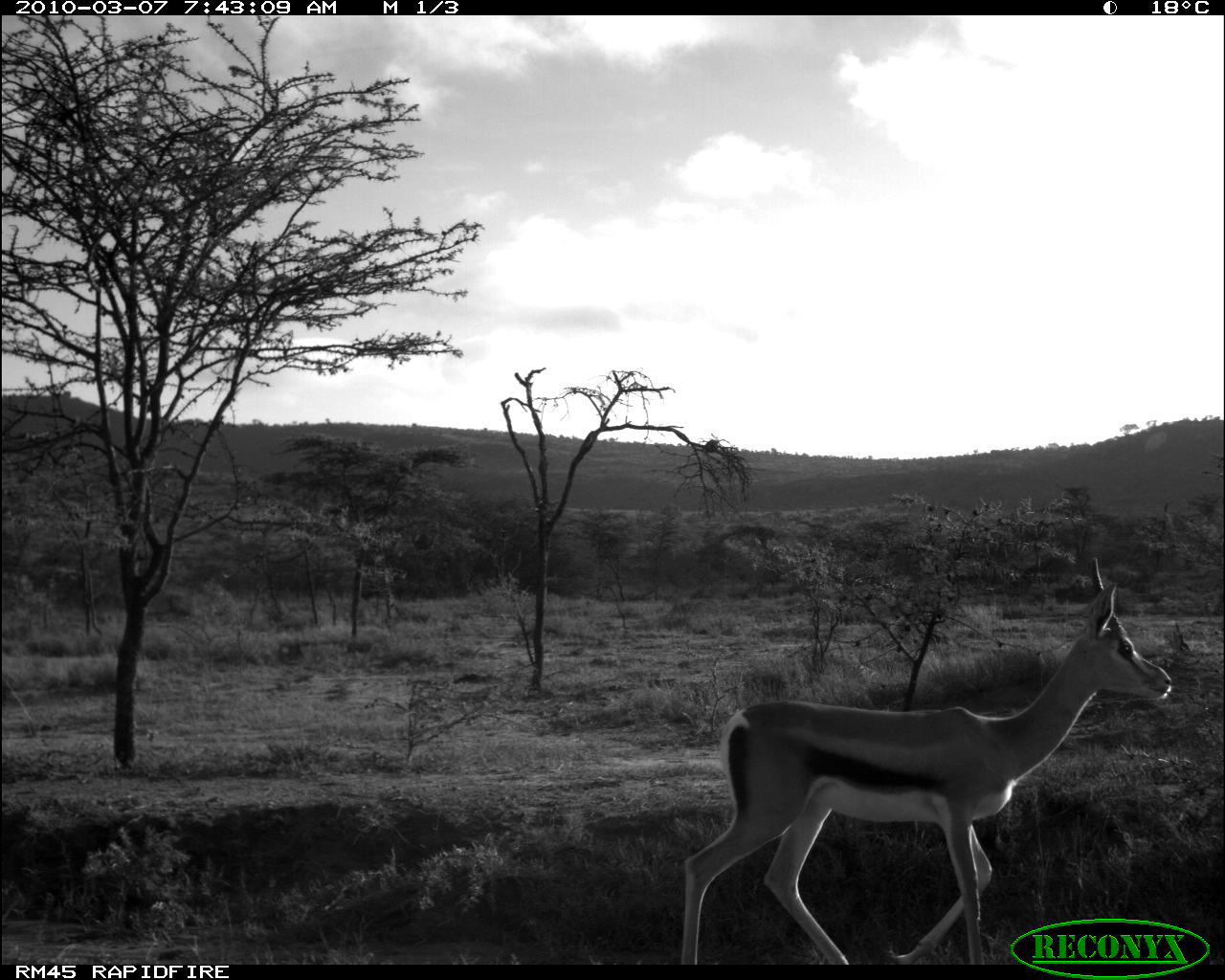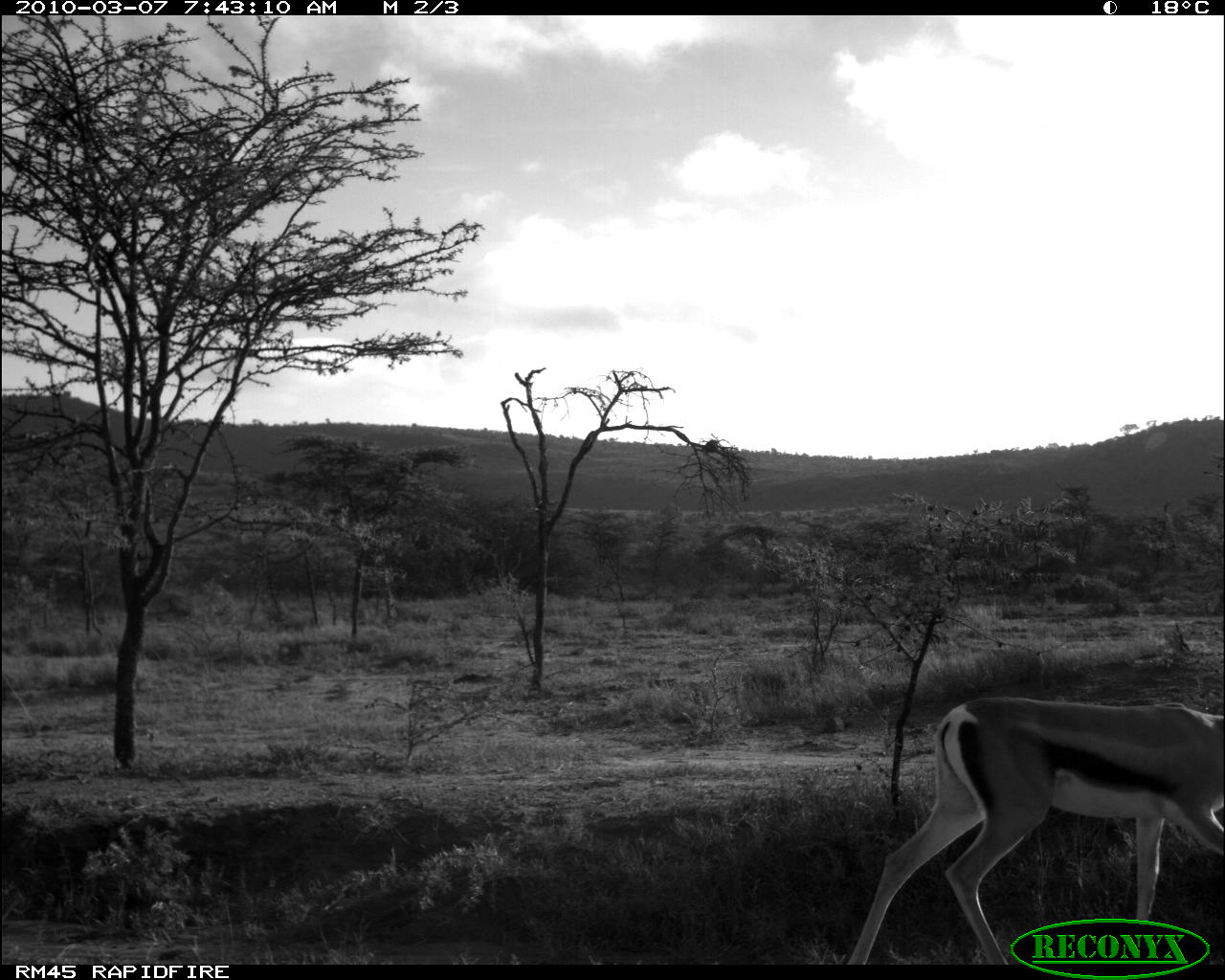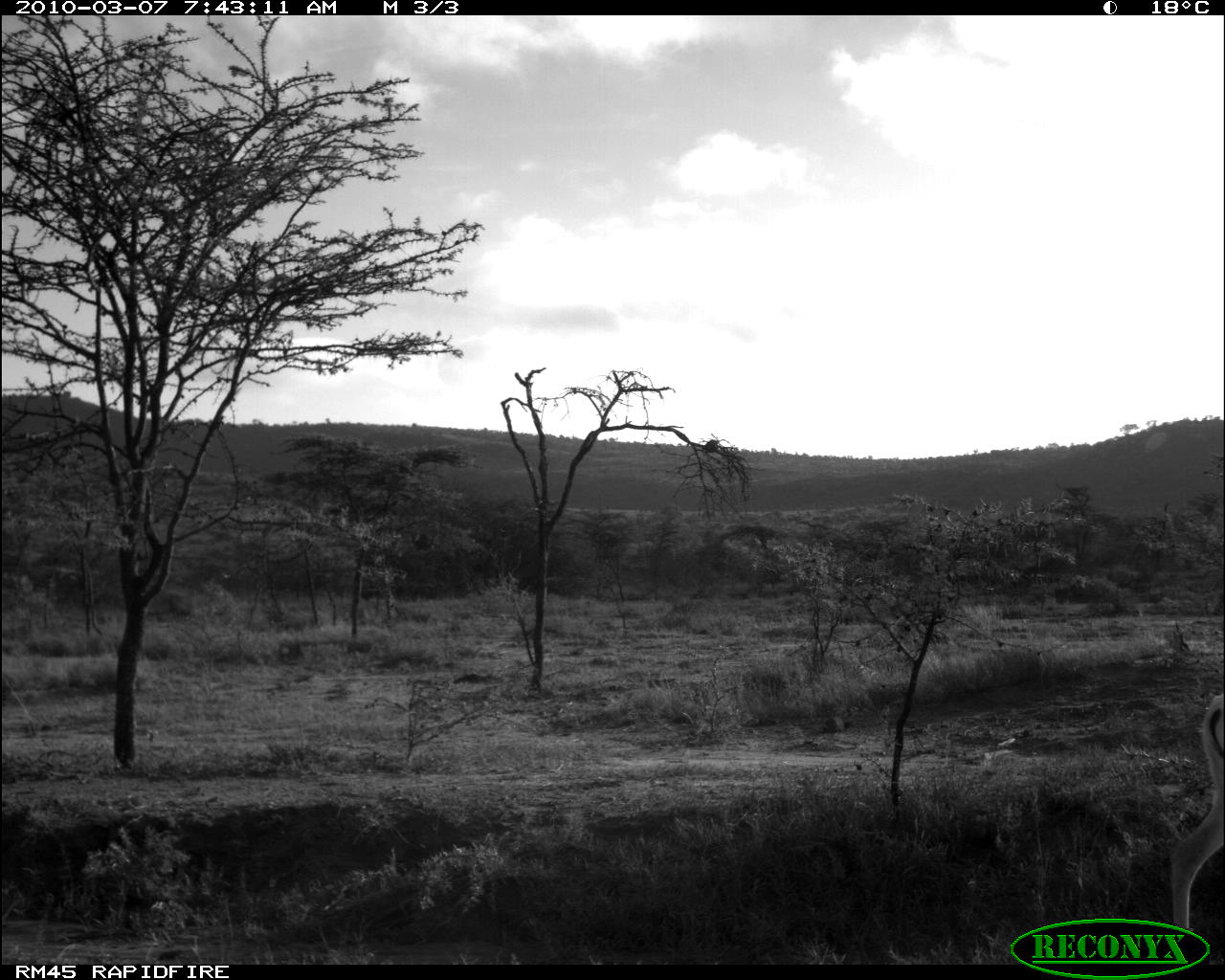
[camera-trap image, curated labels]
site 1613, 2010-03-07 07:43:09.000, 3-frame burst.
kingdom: Animalia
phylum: Chordata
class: Mammalia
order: Artiodactyla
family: Bovidae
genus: Nanger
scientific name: Nanger granti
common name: grant's gazelle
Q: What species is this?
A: Nanger granti (grant's gazelle).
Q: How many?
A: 1.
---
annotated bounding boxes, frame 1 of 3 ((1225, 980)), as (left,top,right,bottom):
nanger granti: (679,553,1173,964)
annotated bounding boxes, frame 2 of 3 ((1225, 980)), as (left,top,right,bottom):
nanger granti: (844,693,1224,965)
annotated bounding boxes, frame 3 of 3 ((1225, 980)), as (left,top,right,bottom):
nanger granti: (1167,688,1225,961)